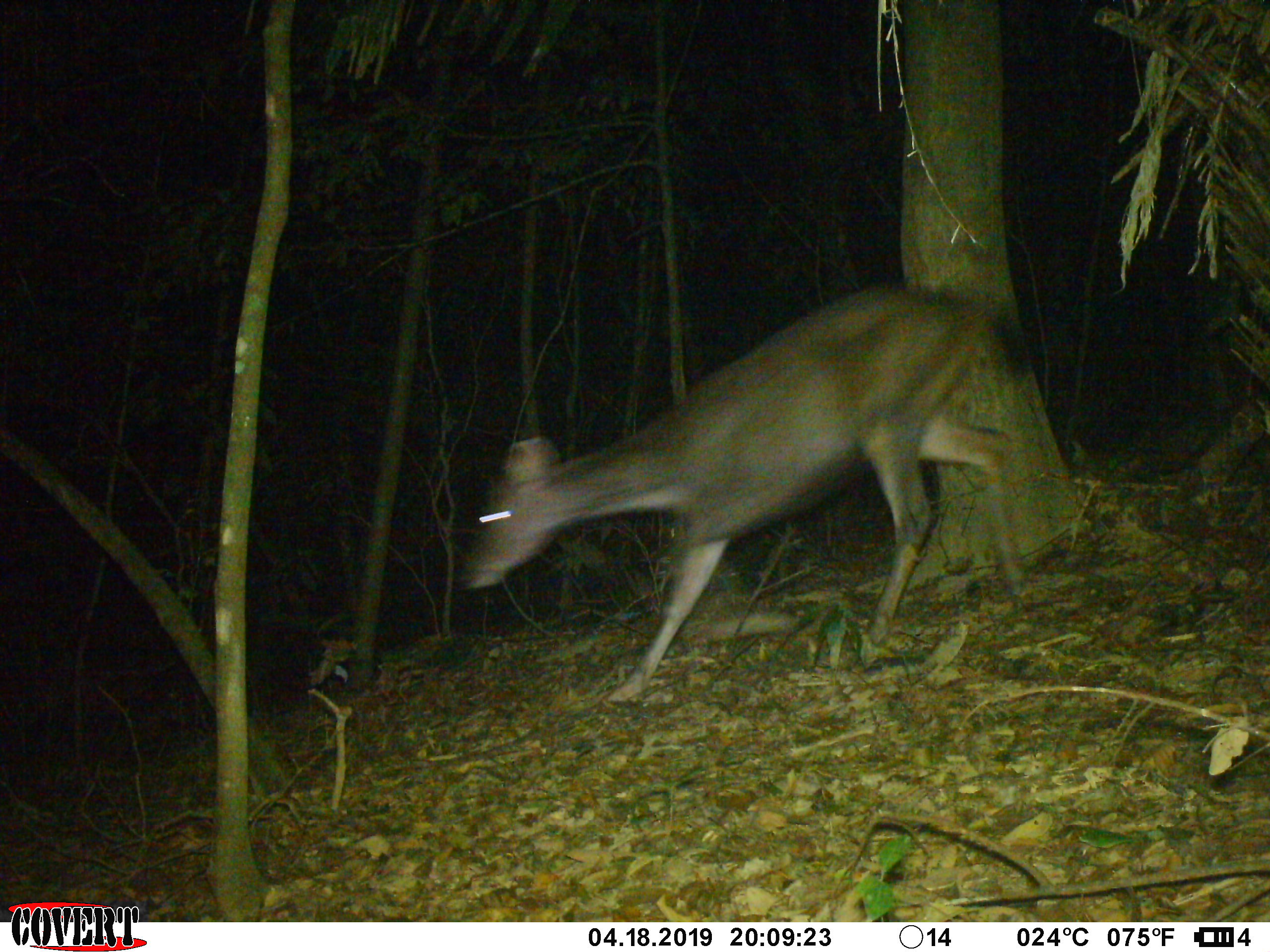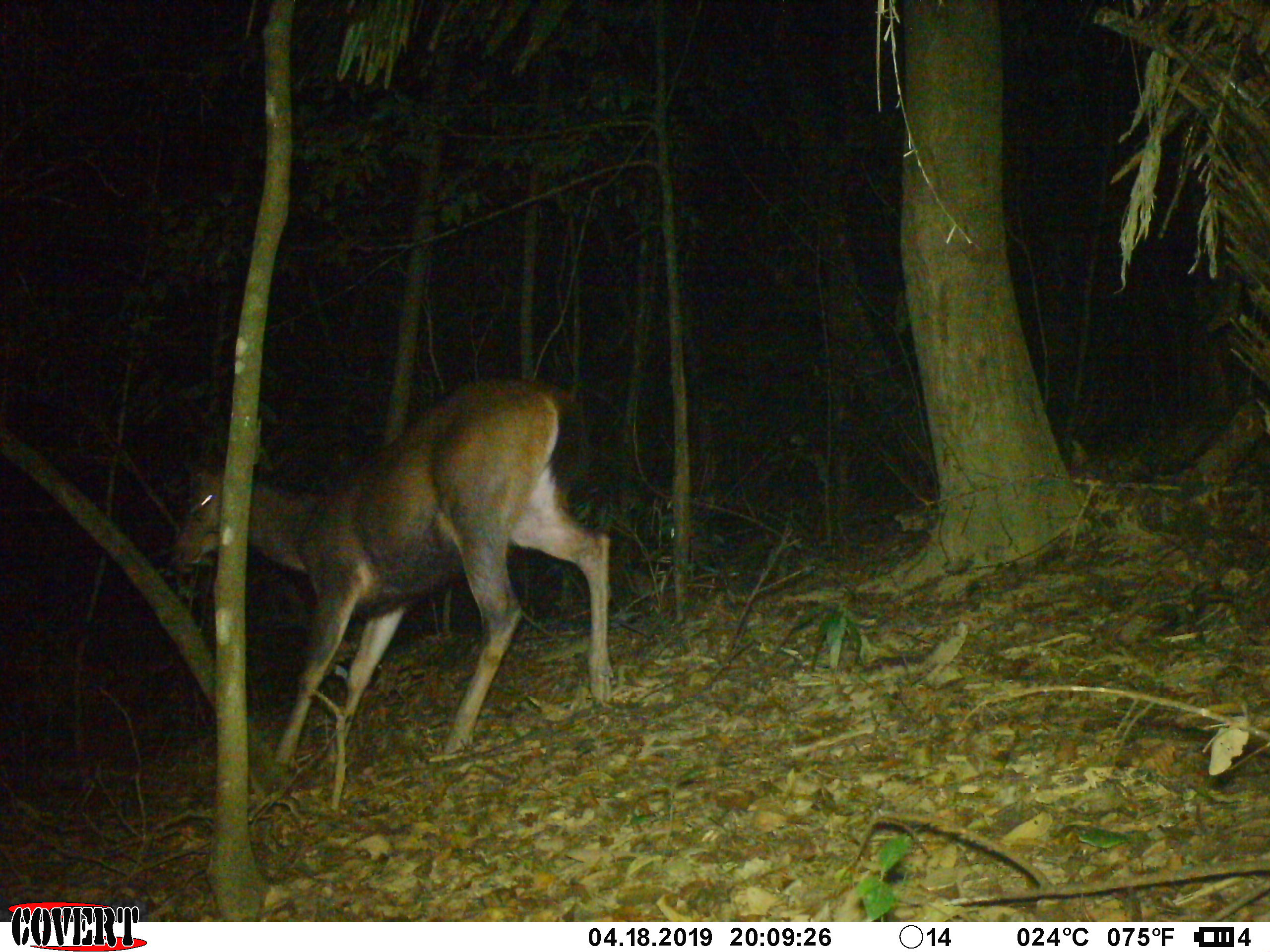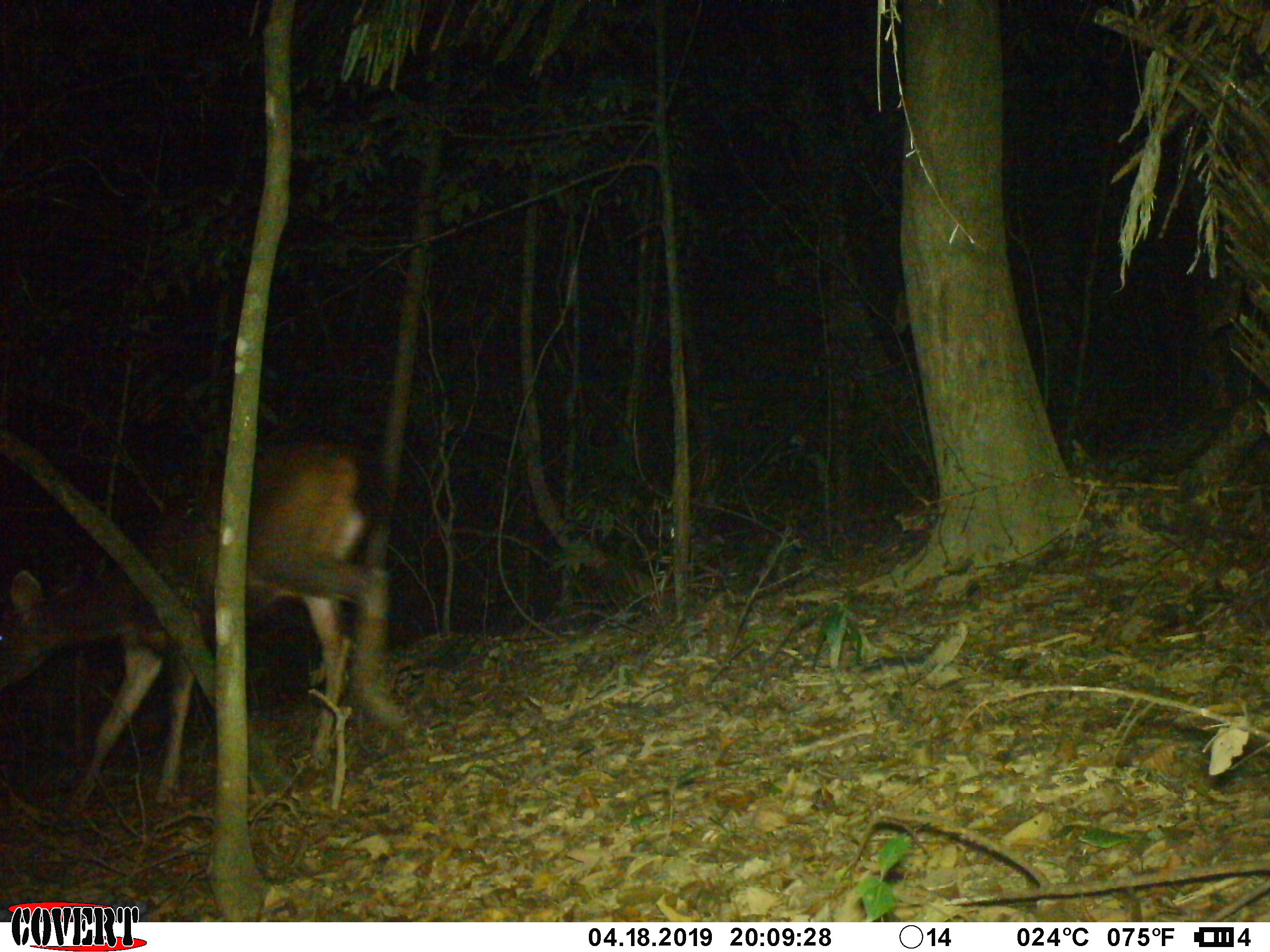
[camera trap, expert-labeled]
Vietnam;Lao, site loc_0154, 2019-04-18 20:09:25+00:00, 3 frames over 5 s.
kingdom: Animalia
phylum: Chordata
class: Mammalia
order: Artiodactyla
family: Cervidae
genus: Rusa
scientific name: Rusa unicolor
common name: sambar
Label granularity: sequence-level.